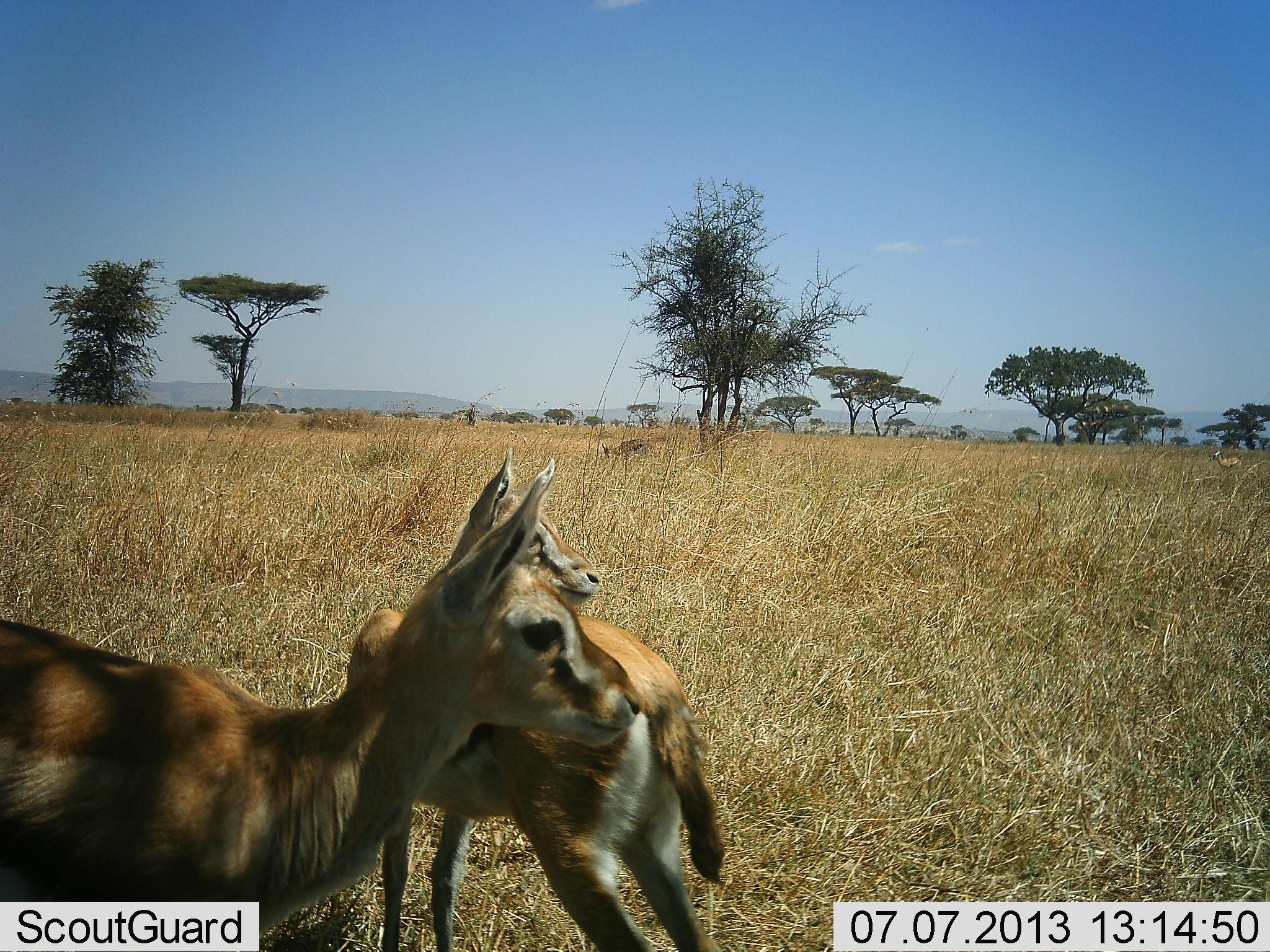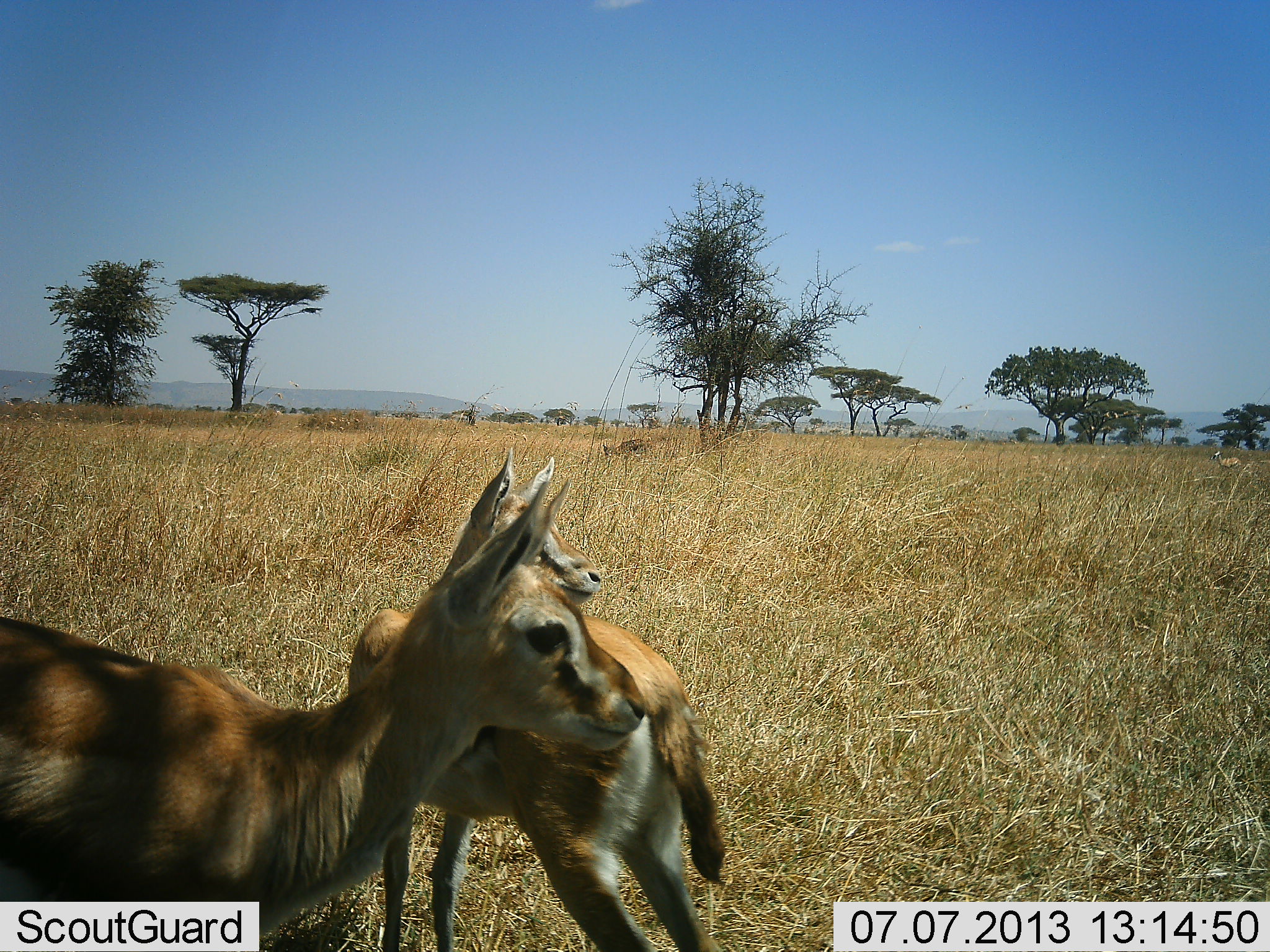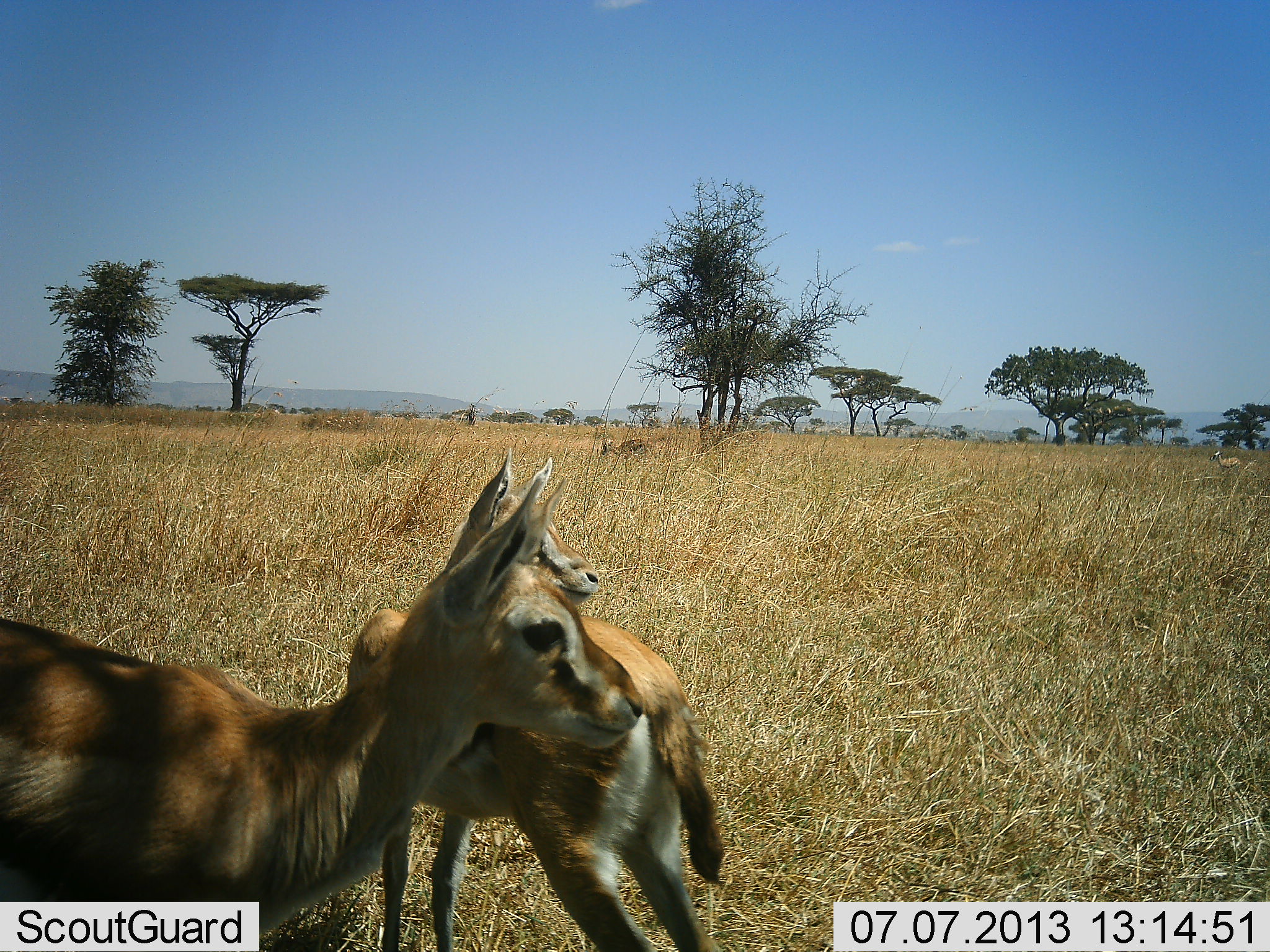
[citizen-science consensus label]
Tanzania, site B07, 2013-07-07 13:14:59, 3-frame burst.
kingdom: Animalia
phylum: Chordata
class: Mammalia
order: Artiodactyla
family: Bovidae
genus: Eudorcas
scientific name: Eudorcas thomsonii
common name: thomson's gazelle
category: gazellethomsons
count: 2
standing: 100%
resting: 0%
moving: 0%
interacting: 0%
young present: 26%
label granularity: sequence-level